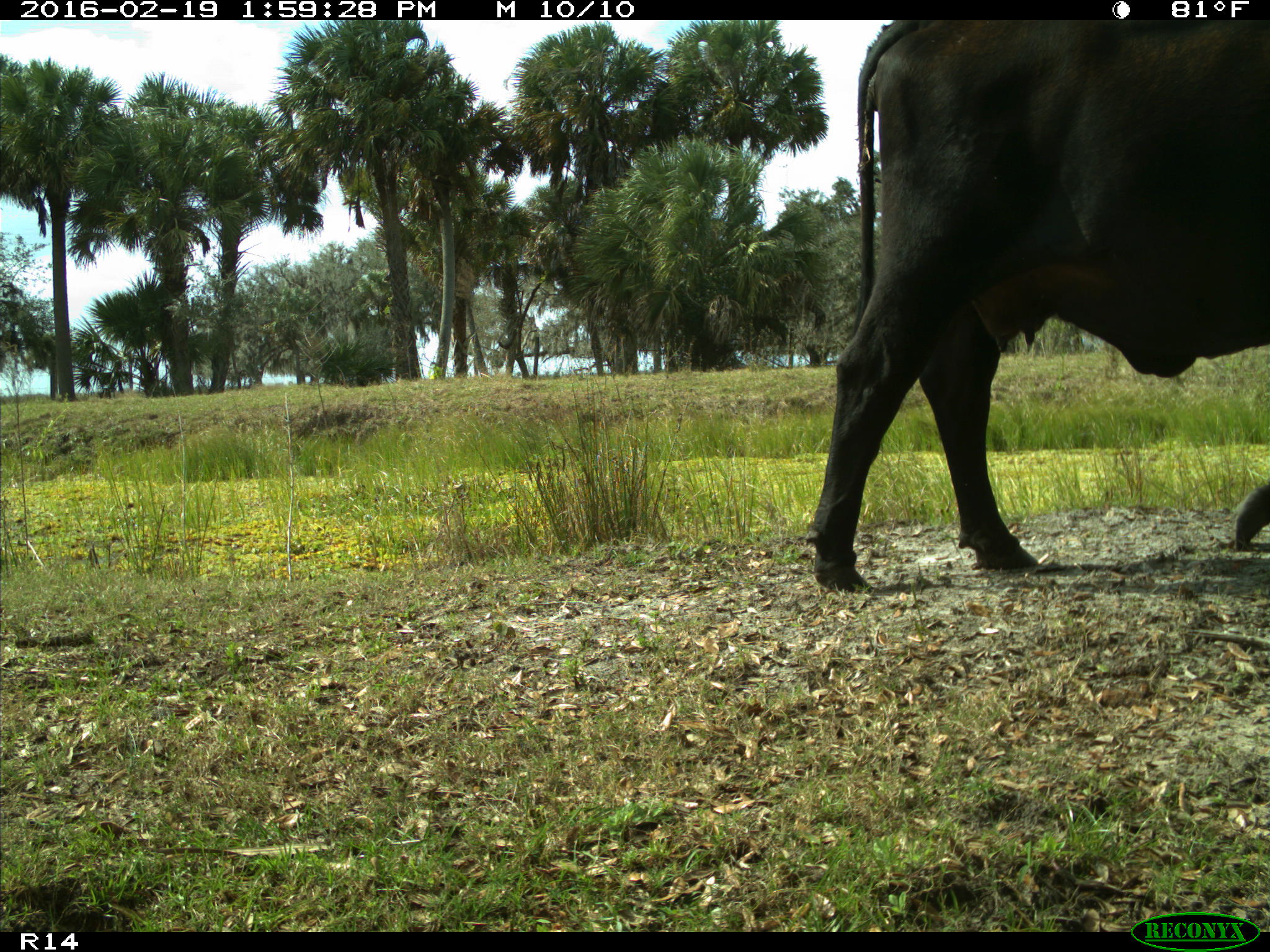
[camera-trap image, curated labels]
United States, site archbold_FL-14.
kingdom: Animalia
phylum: Chordata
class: Mammalia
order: Artiodactyla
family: Bovidae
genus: Bos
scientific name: Bos taurus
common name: domestic cow